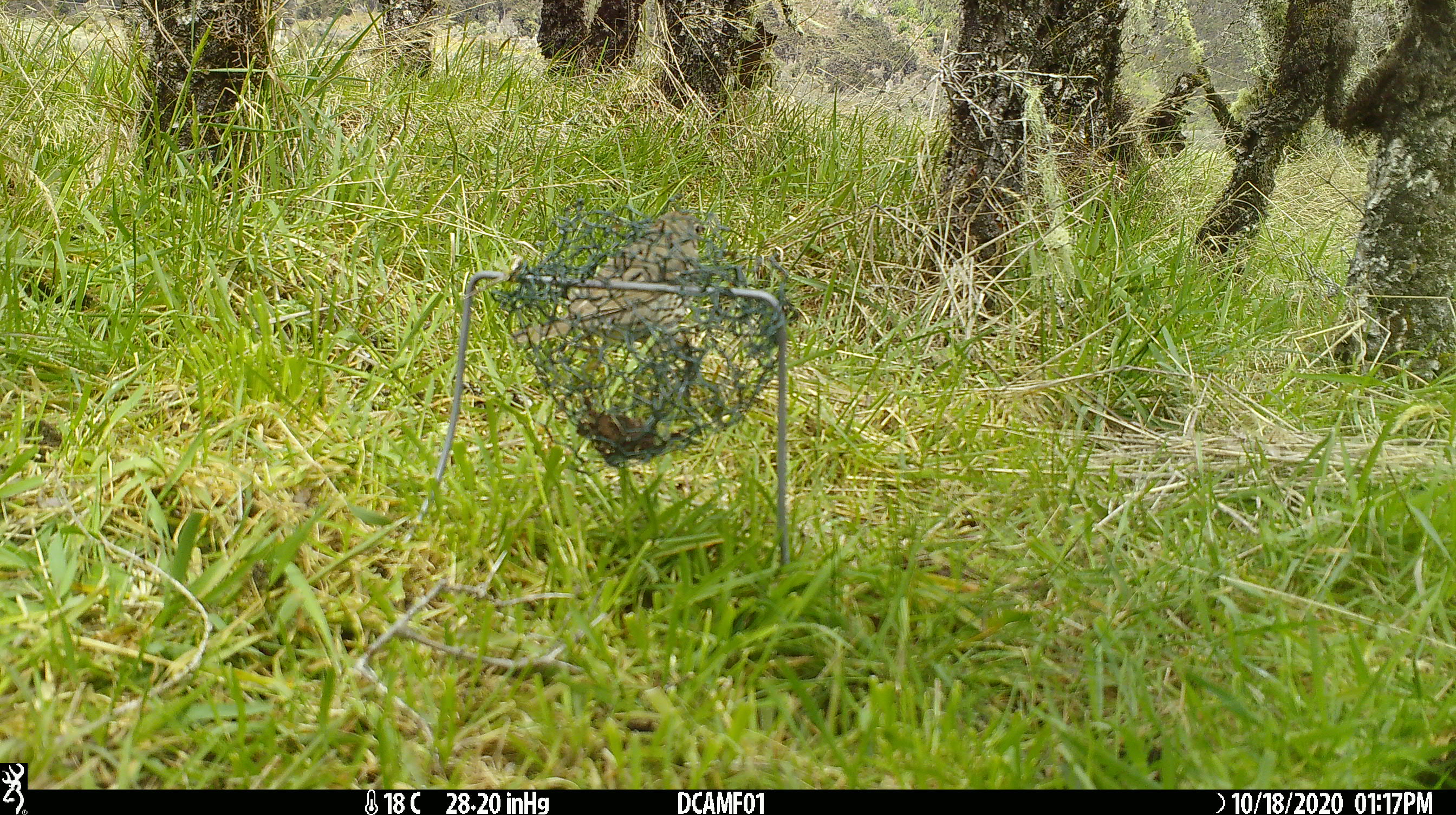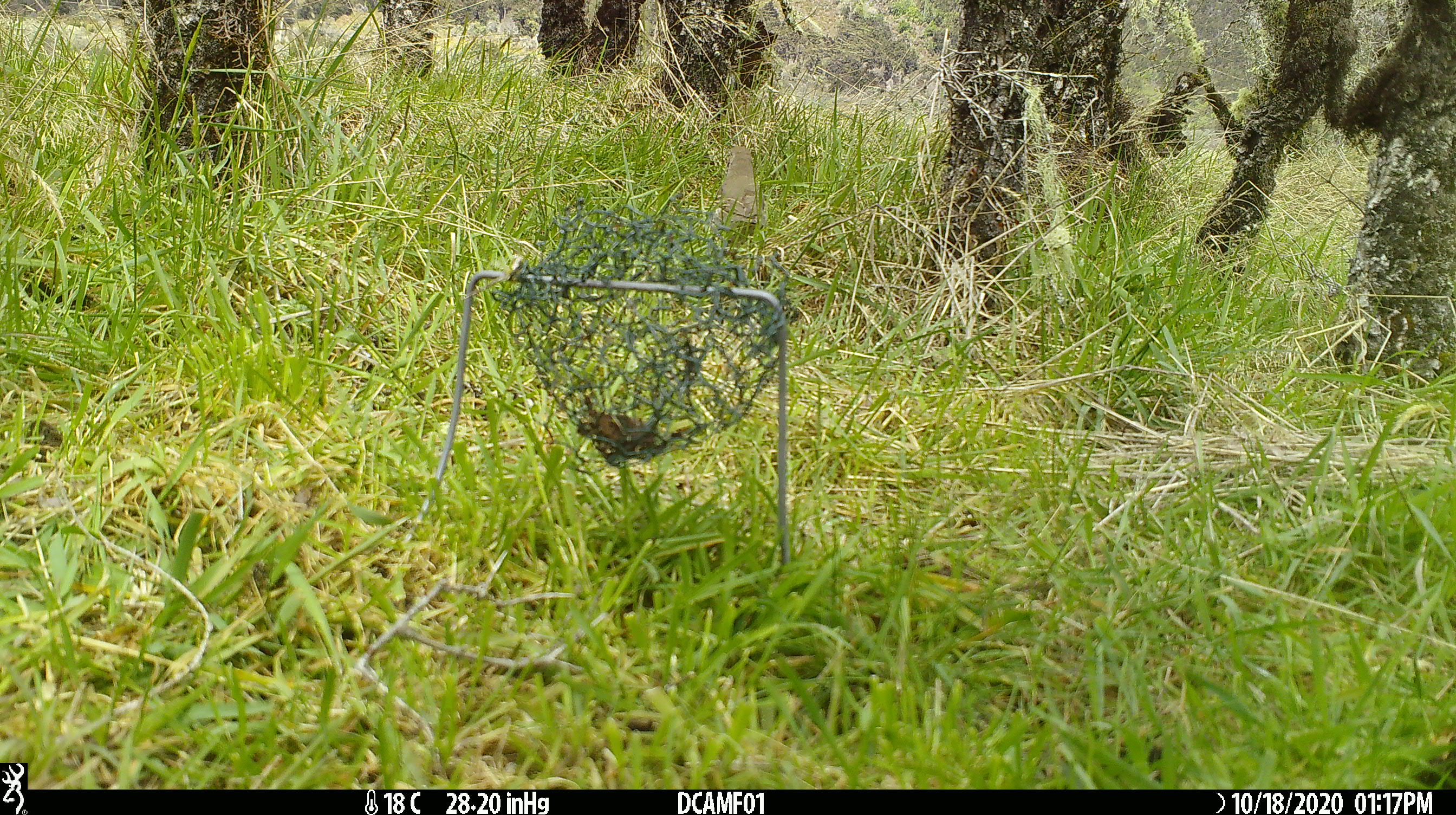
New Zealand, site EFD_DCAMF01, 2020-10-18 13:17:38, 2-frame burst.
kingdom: Animalia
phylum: Chordata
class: Aves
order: Passeriformes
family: Turdidae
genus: Turdus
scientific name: Turdus philomelos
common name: song thrush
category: thrush